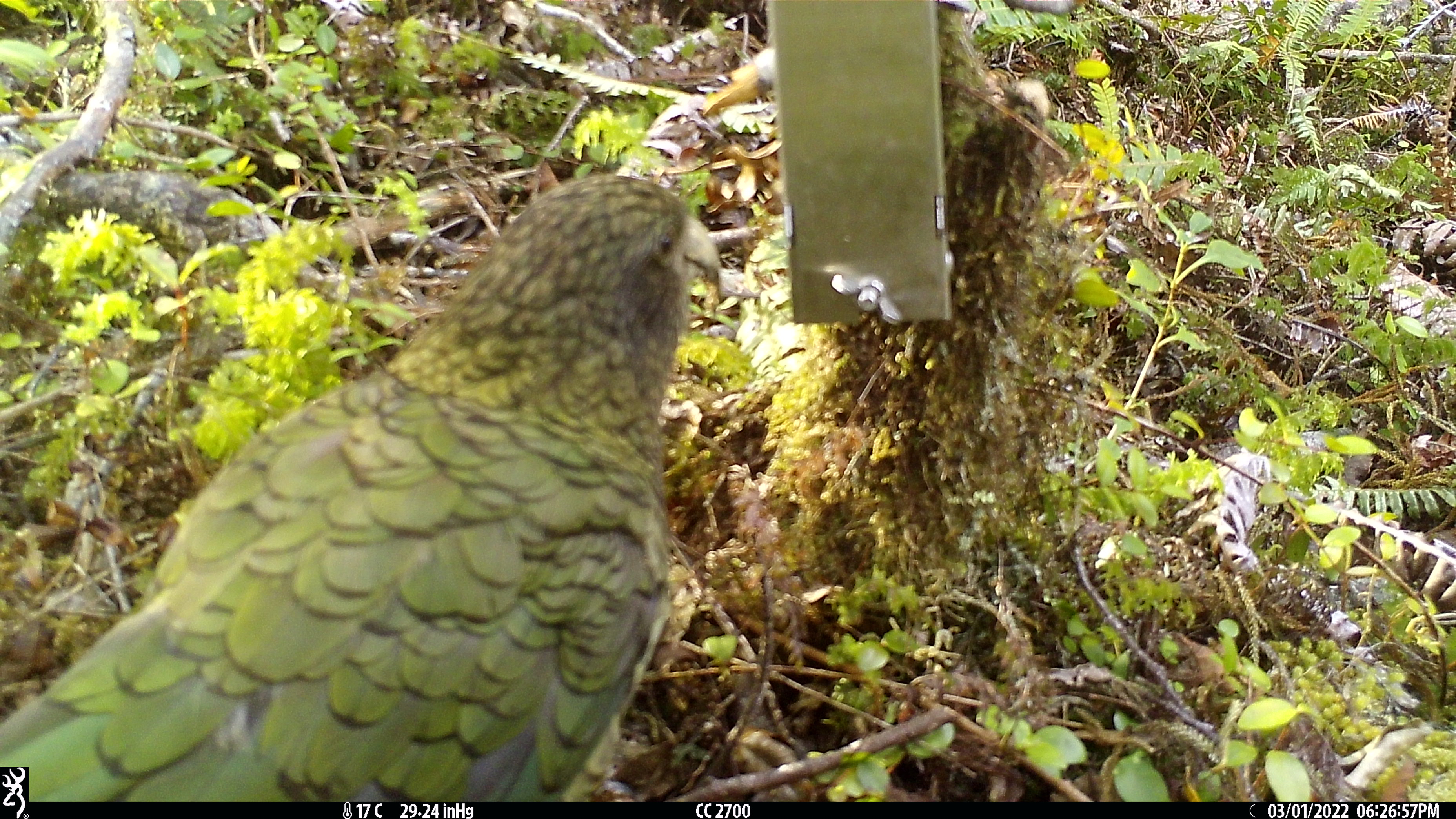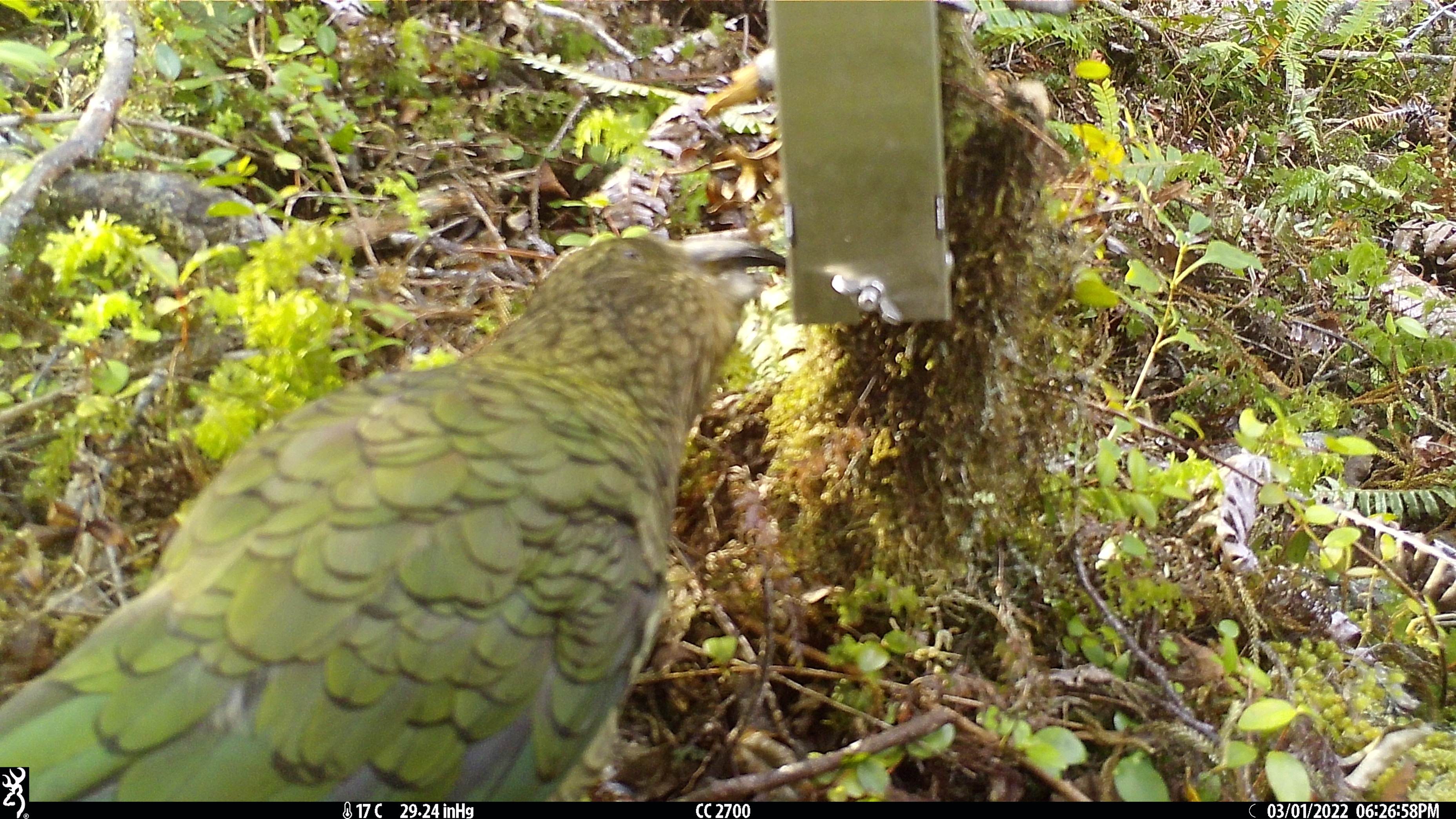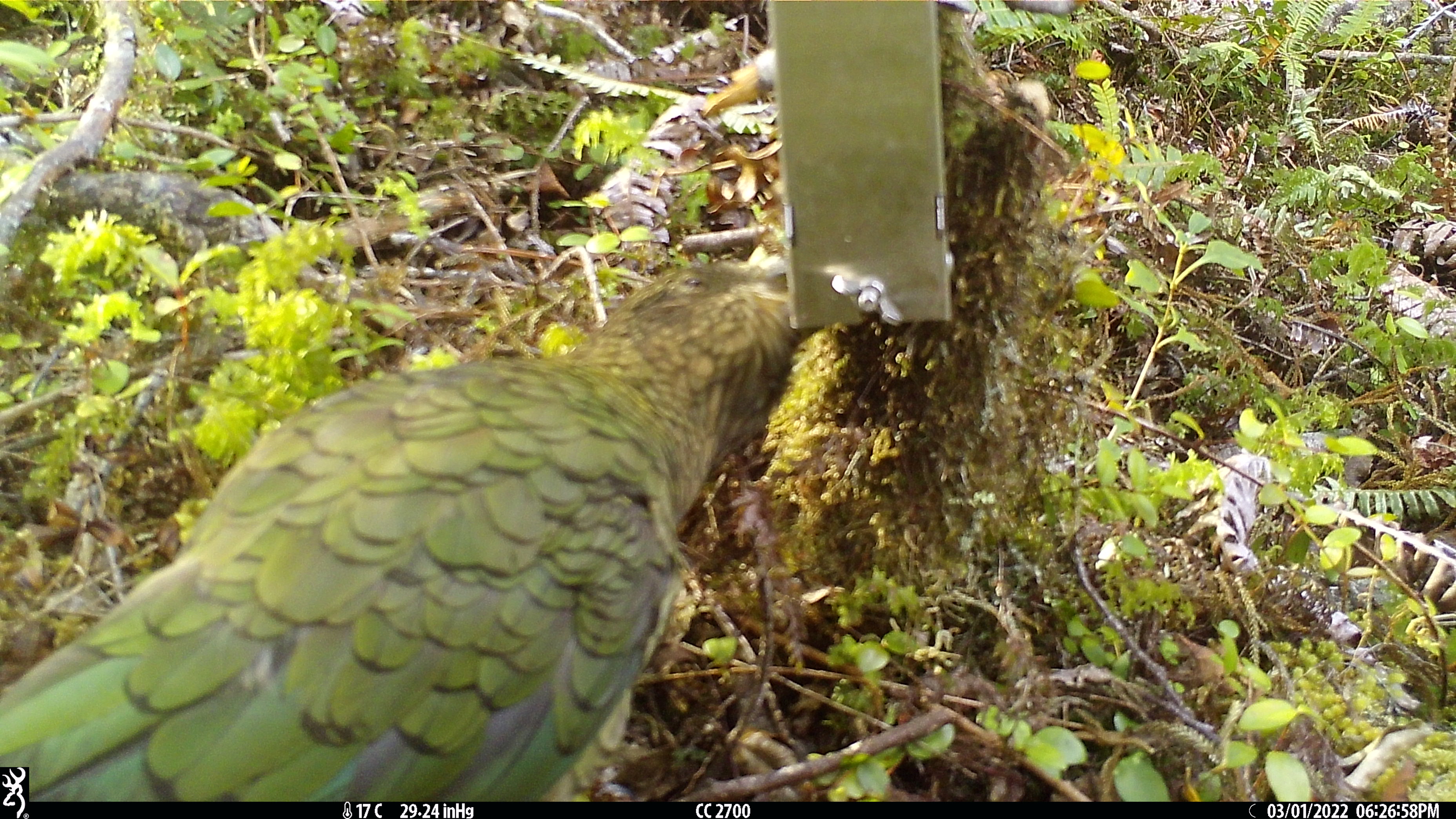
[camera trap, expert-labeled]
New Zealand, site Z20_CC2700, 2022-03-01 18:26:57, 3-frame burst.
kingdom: Animalia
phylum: Chordata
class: Aves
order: Psittaciformes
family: Strigopidae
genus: Nestor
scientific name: Nestor notabilis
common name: kea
Kea (Nestor notabilis).